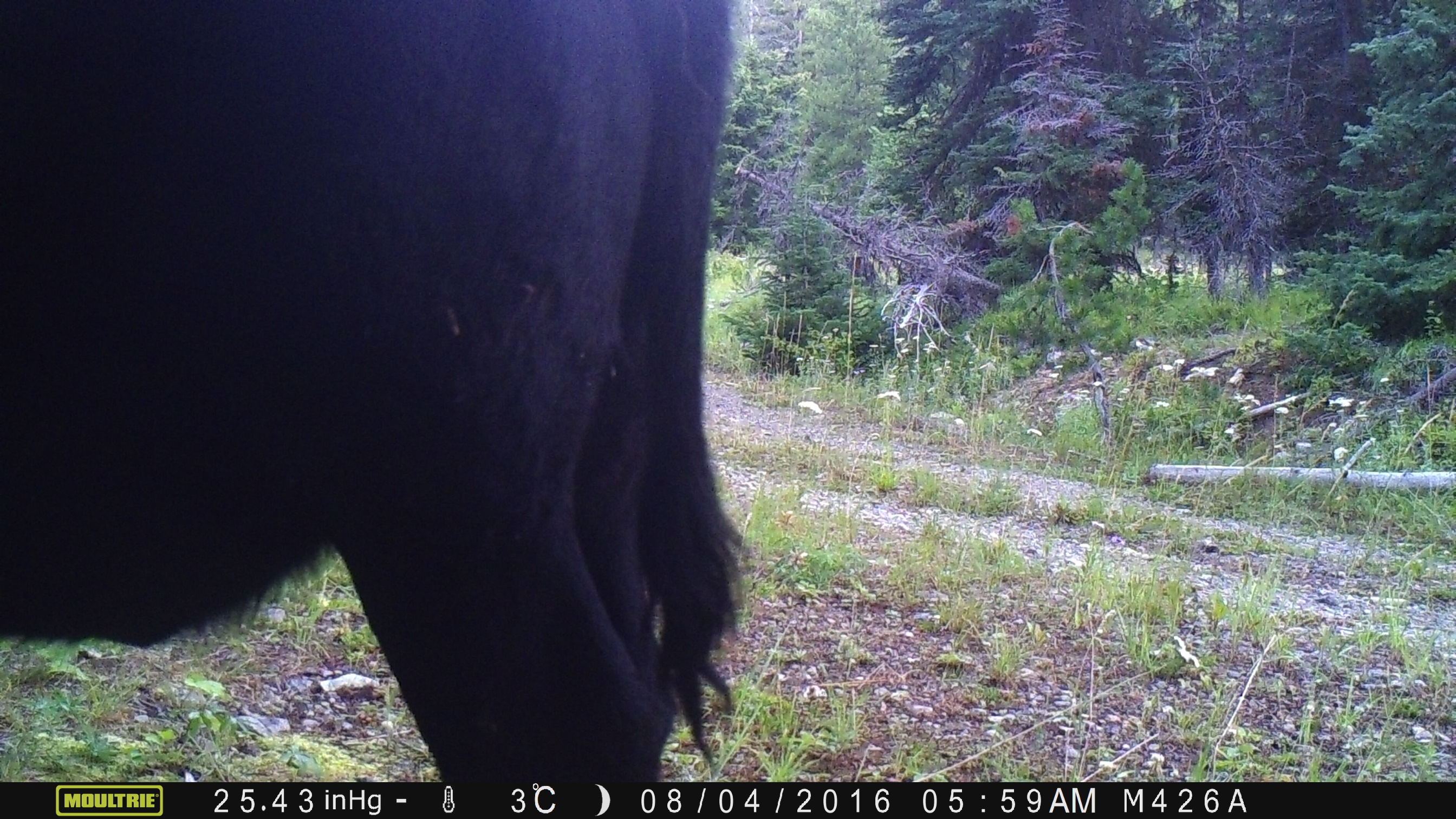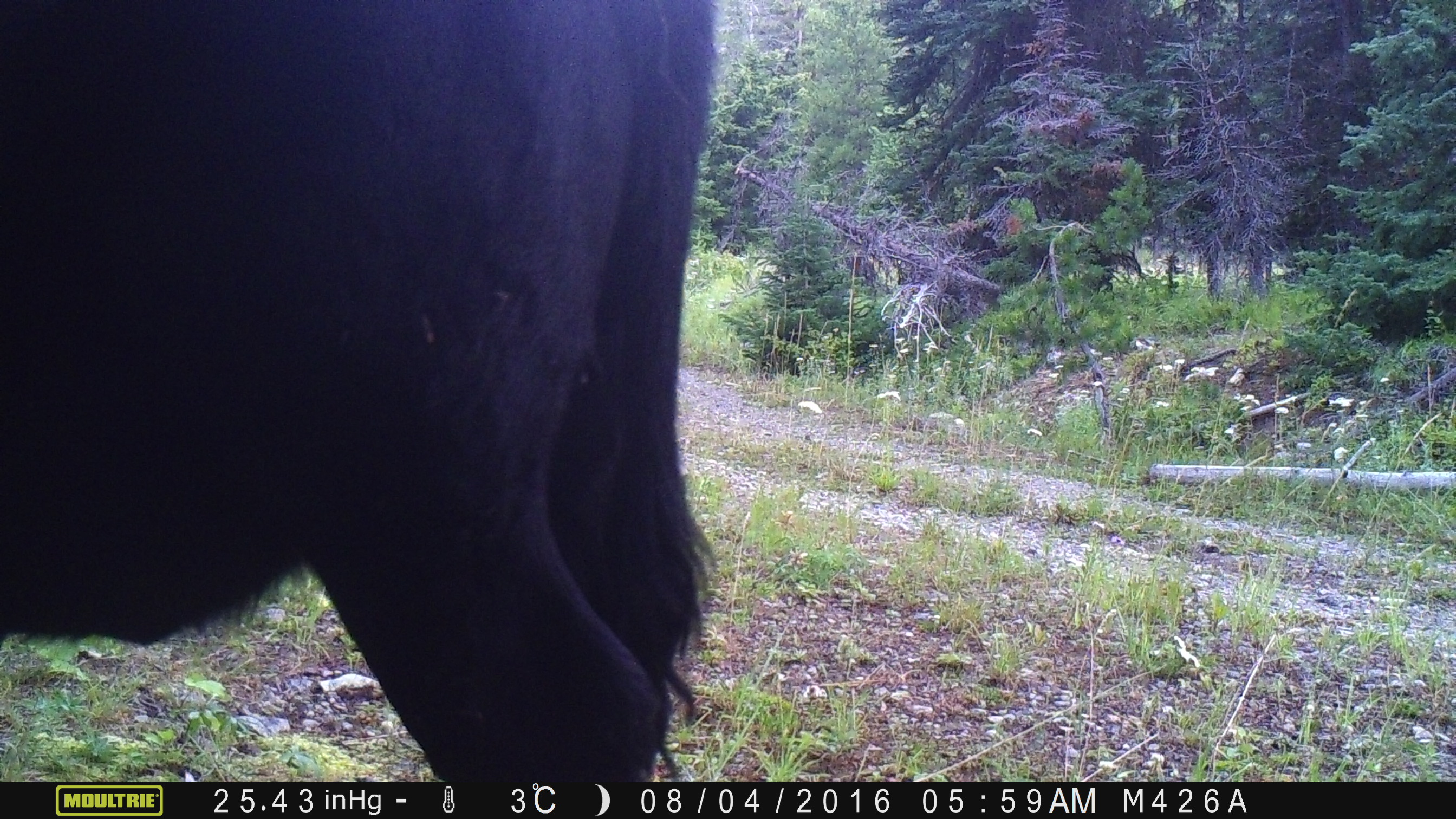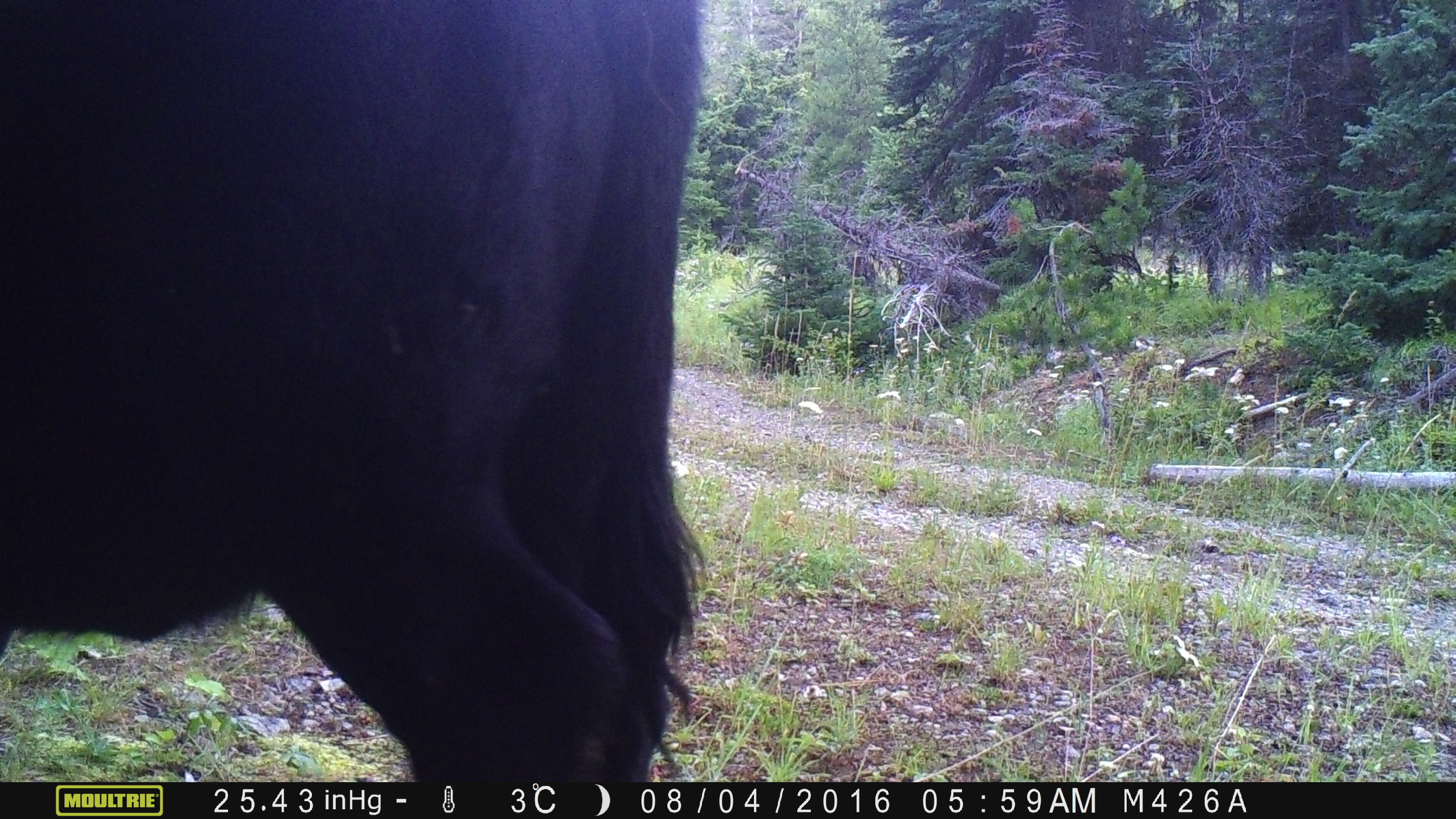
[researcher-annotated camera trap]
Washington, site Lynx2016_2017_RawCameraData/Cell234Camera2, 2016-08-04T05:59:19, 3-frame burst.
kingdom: Animalia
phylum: Chordata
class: Mammalia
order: Artiodactyla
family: Bovidae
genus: Bos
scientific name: Bos taurus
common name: domestic cattle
Domestic cattle (Bos taurus). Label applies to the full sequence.